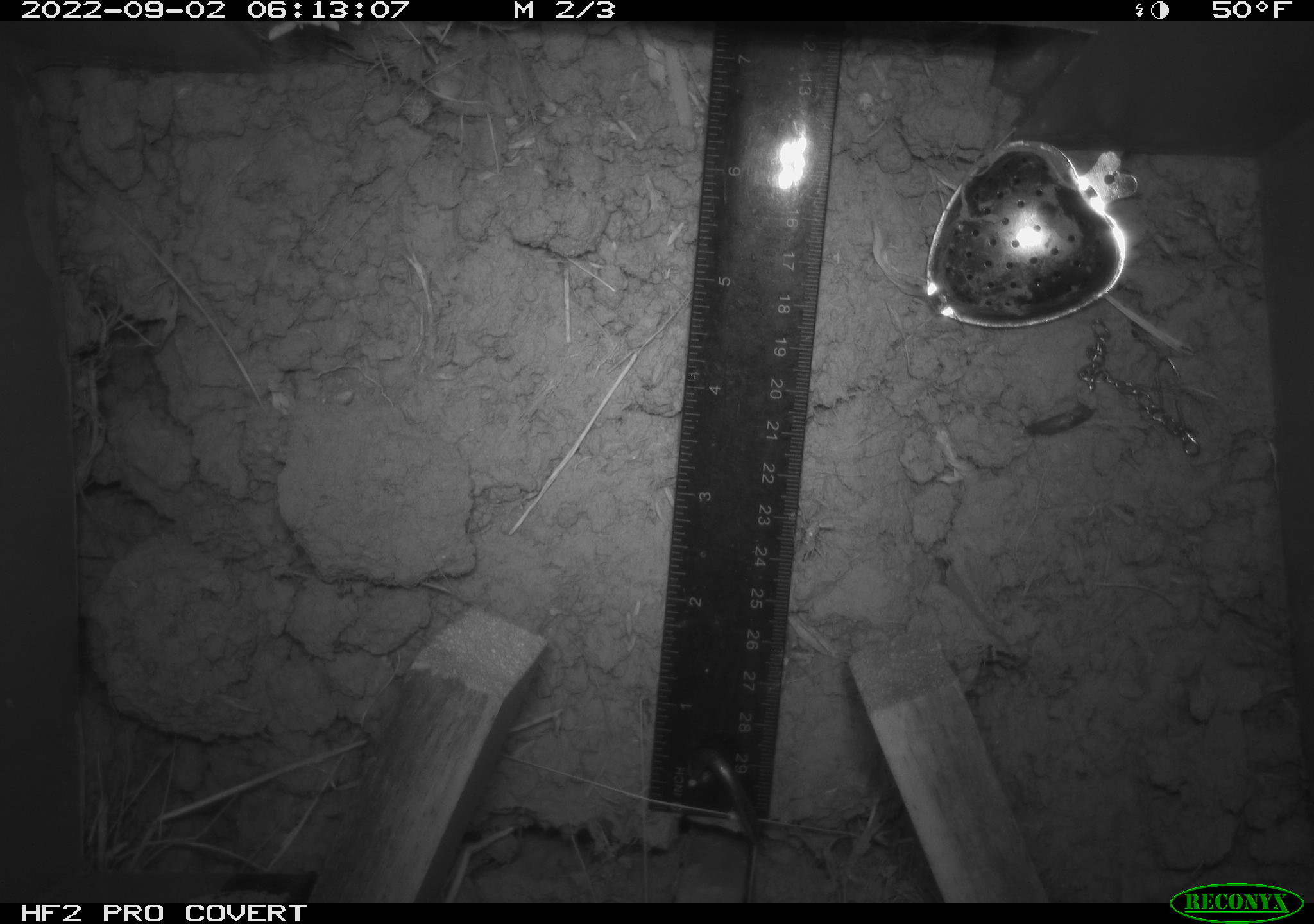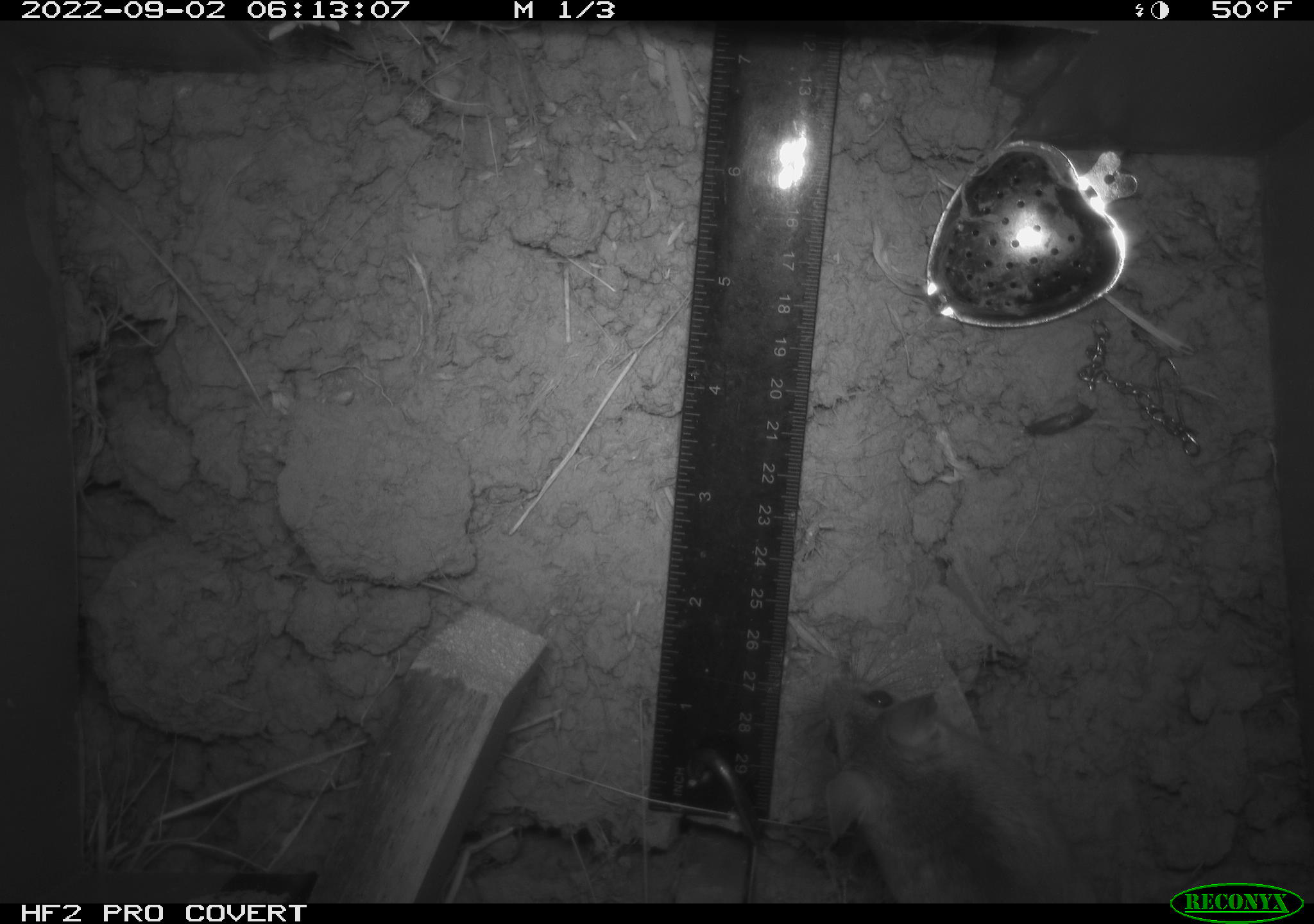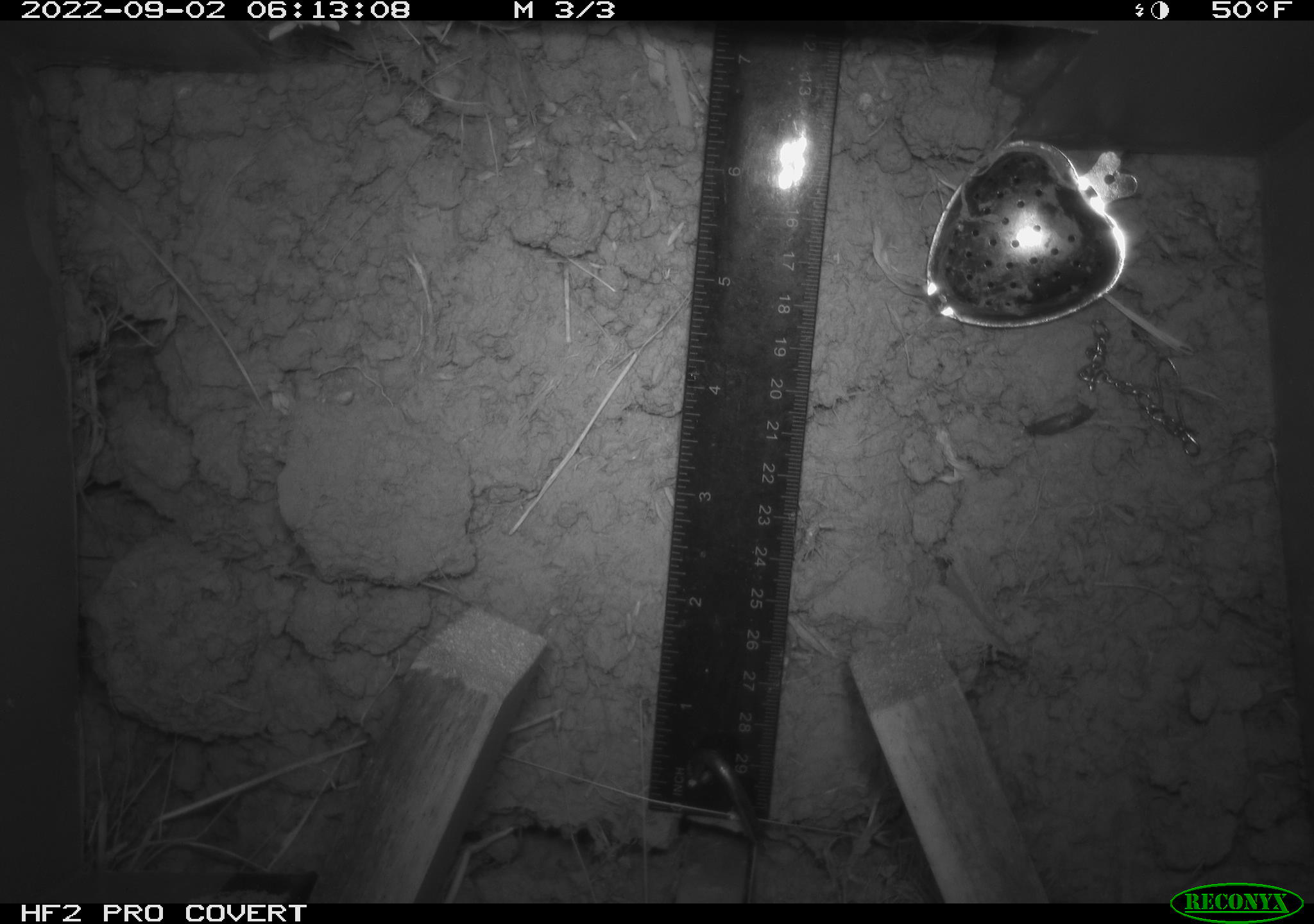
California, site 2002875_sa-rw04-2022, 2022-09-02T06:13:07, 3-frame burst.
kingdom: Animalia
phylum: Chordata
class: Mammalia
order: Rodentia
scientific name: Rodentia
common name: mouse species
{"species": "mouse species (Rodentia)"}